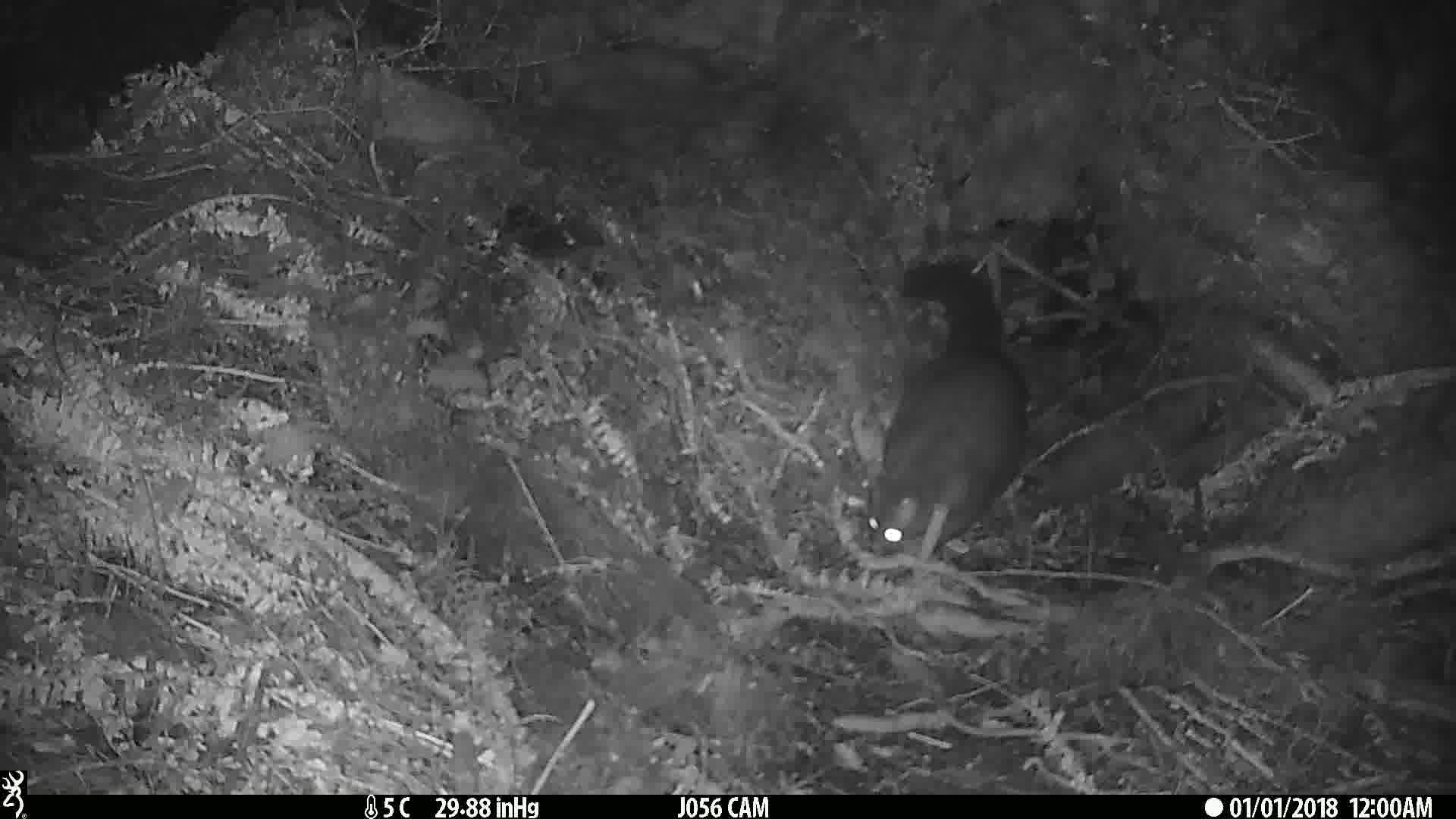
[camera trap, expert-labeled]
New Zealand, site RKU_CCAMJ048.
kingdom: Animalia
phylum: Chordata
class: Mammalia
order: Diprotodontia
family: Phalangeridae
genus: Trichosurus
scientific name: Trichosurus vulpecula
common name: common brushtail possum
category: possum